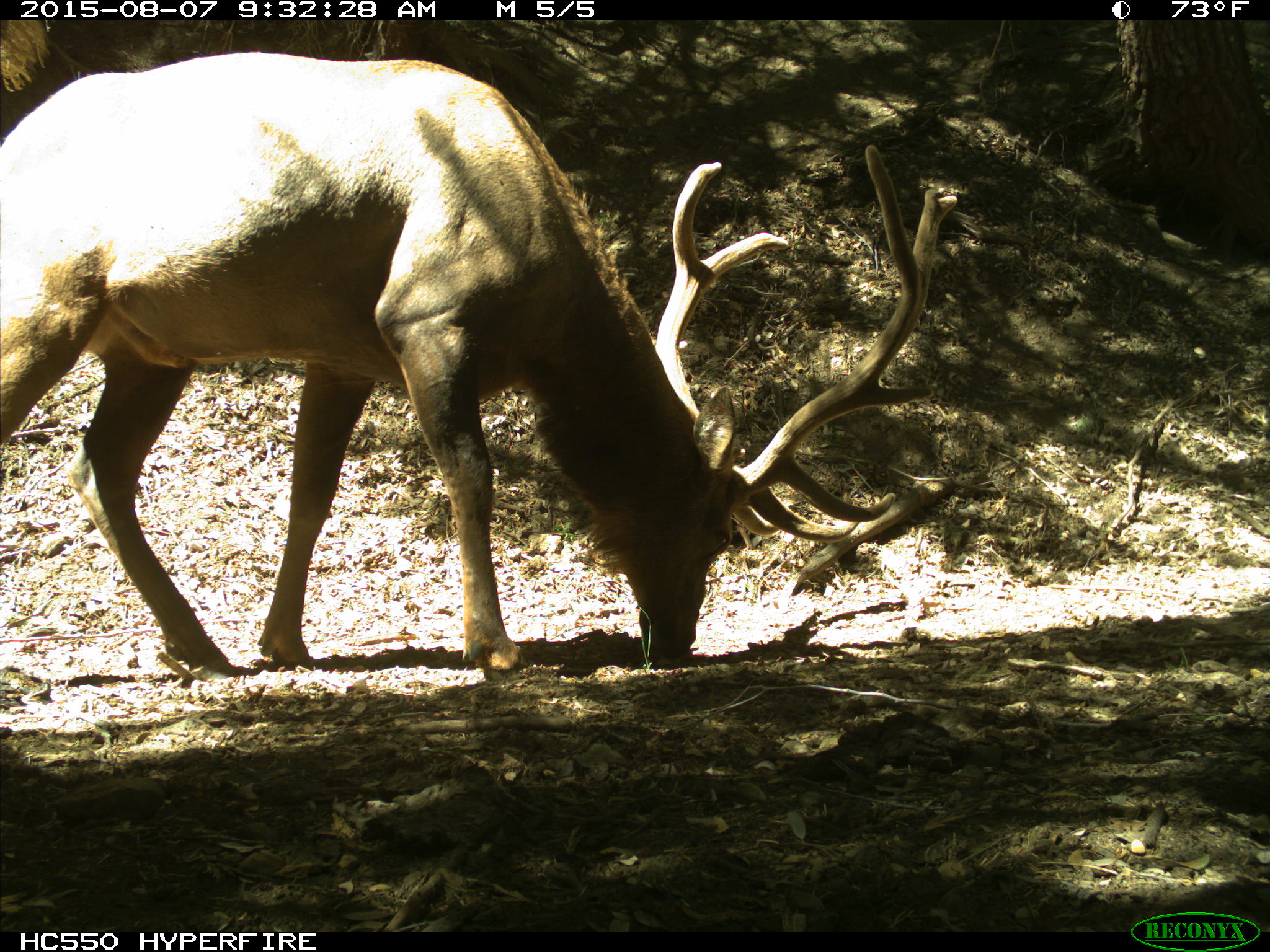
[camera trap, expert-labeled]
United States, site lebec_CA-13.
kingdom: Animalia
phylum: Chordata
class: Mammalia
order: Artiodactyla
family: Cervidae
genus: Cervus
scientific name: Cervus canadensis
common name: elk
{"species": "Cervus canadensis (elk)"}